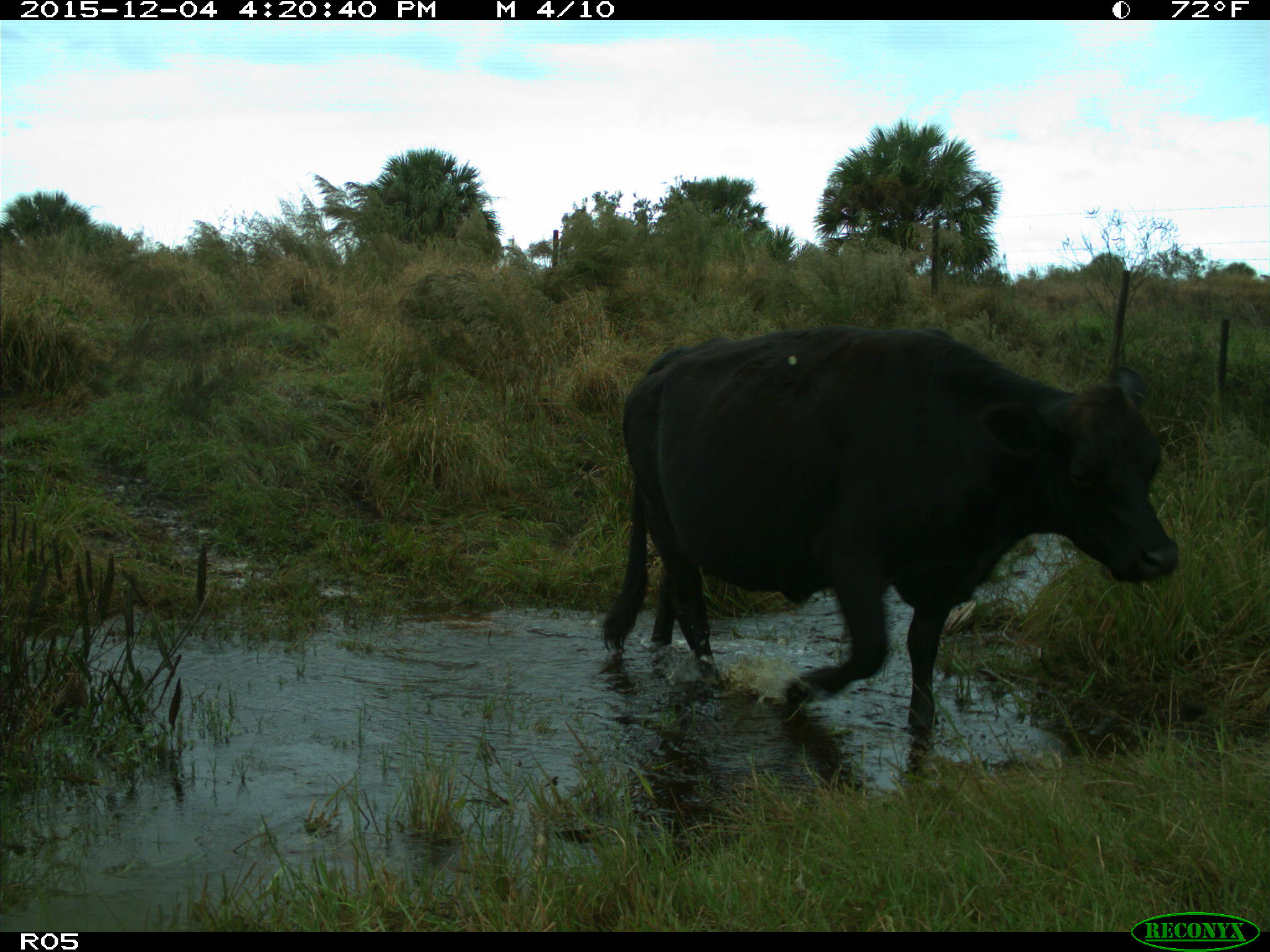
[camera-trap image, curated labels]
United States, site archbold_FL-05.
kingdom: Animalia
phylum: Chordata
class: Mammalia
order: Artiodactyla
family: Bovidae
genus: Bos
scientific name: Bos taurus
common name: domestic cow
Bos taurus (domestic cow).